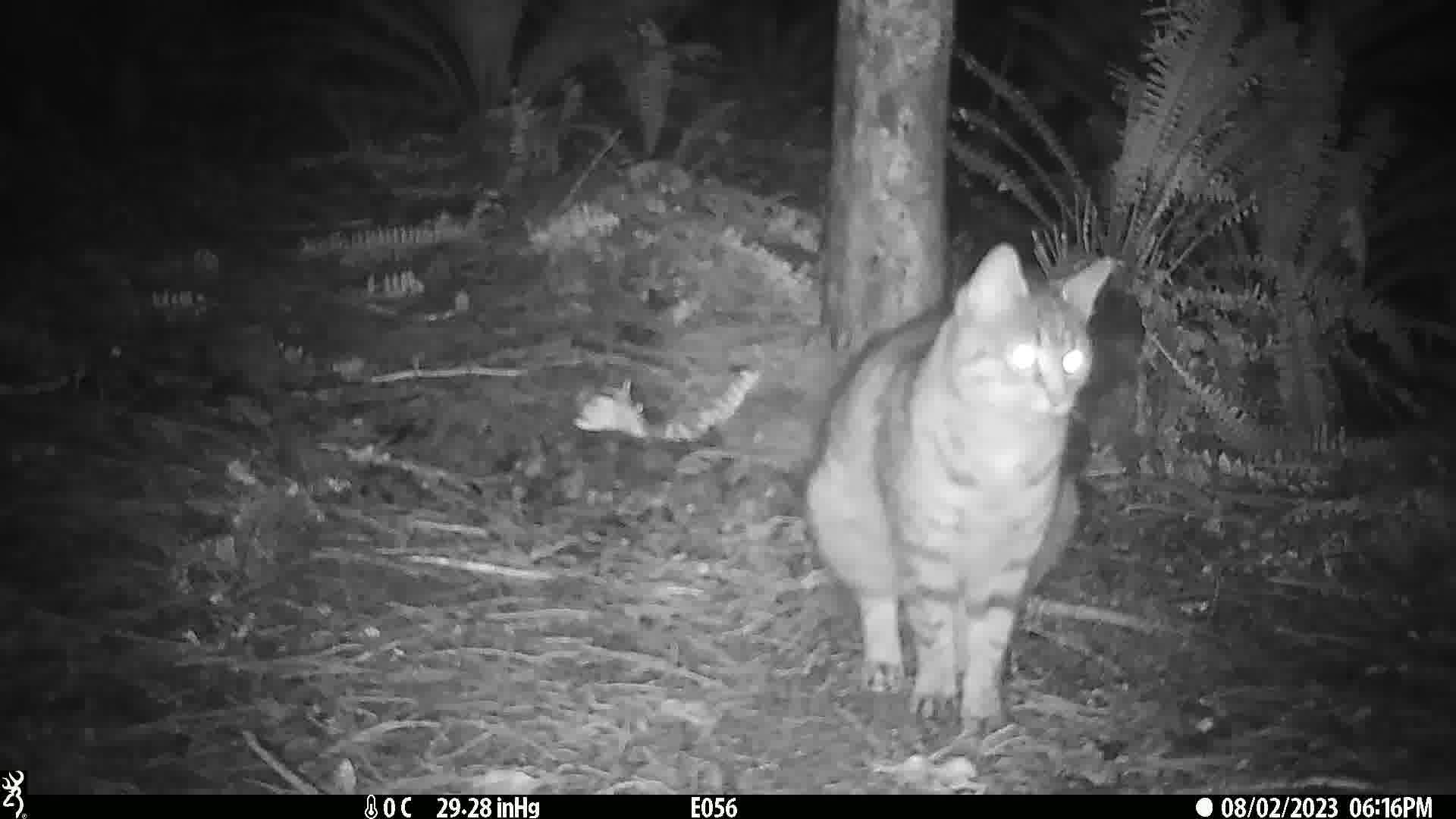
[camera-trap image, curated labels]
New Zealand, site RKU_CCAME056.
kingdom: Animalia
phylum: Chordata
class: Mammalia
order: Carnivora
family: Felidae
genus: Felis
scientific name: Felis catus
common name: domestic cat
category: cat